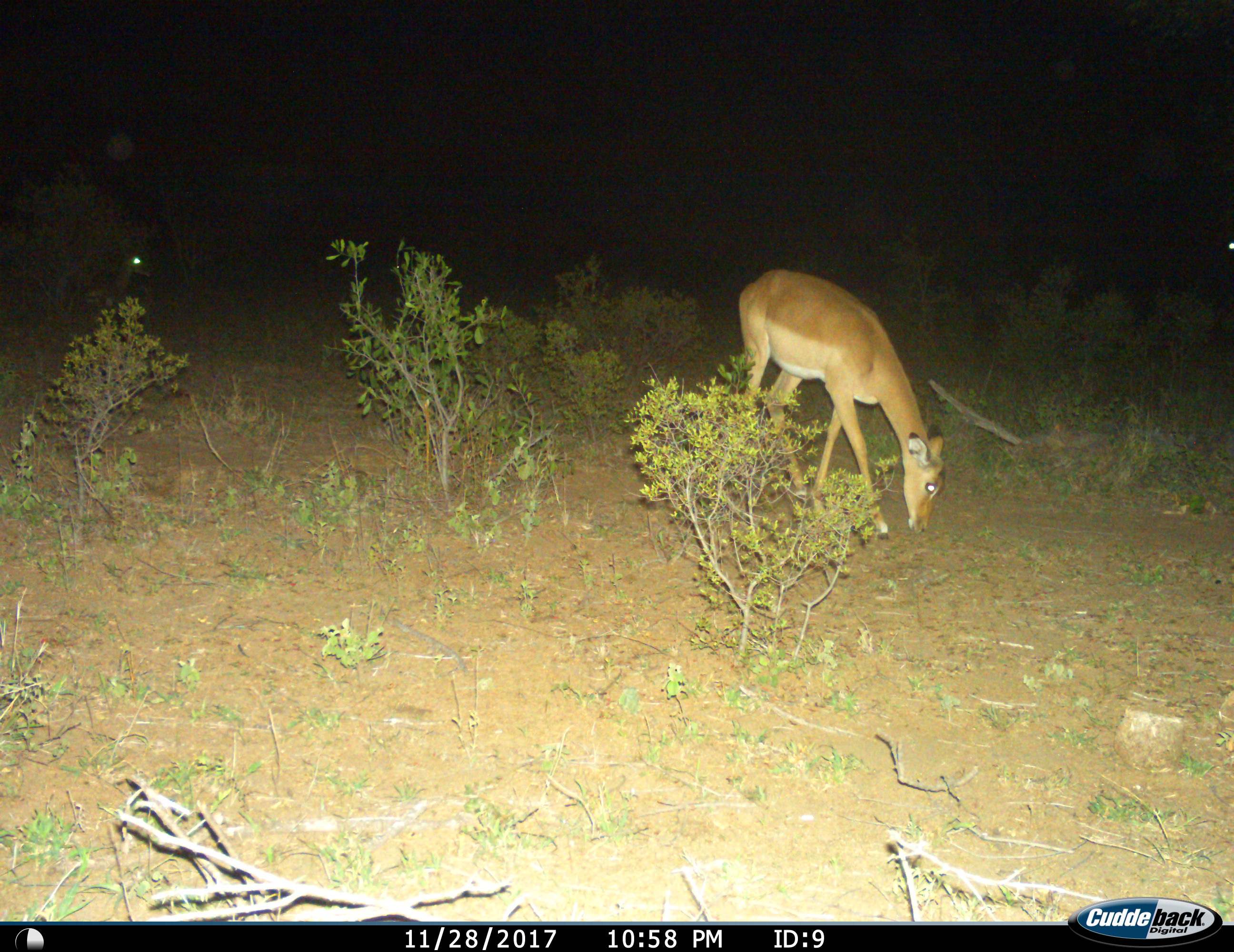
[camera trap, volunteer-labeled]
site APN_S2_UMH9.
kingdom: Animalia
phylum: Chordata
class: Mammalia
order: Artiodactyla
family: Bovidae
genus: Aepyceros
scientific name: Aepyceros melampus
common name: impala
Impala (Aepyceros melampus), count 2. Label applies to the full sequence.